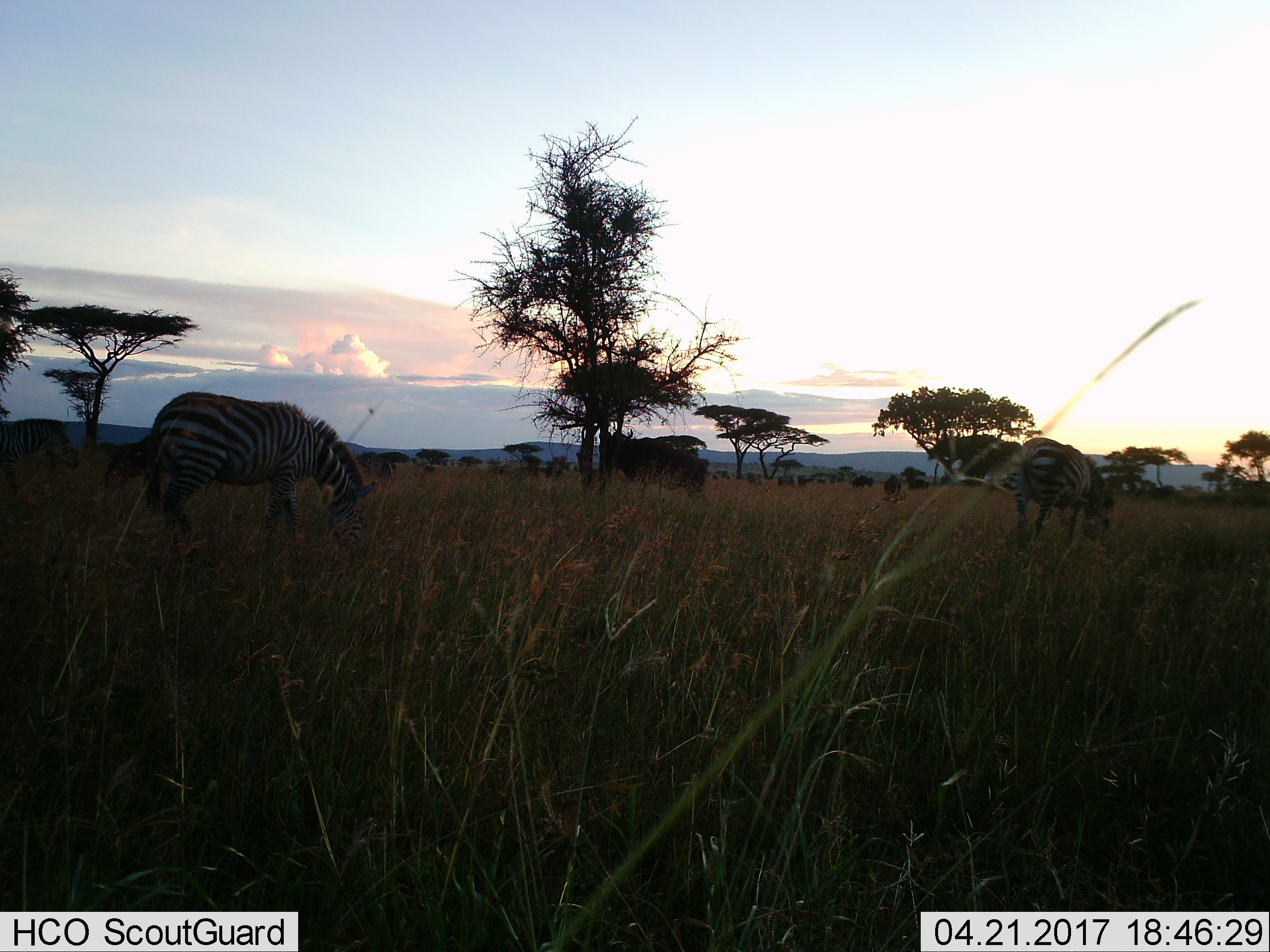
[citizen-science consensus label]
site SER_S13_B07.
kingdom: Animalia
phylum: Chordata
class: Mammalia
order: Artiodactyla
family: Bovidae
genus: Connochaetes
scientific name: Connochaetes taurinus taurinus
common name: blue wildebeest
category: wildebeestblue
Wildebeestblue (blue wildebeest) (Connochaetes taurinus taurinus), count 4. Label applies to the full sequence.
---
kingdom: Animalia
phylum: Chordata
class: Mammalia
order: Perissodactyla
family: Equidae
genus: Equus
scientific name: Equus quagga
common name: plains zebra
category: zebraplains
Zebraplains (plains zebra) (Equus quagga), count 3. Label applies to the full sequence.